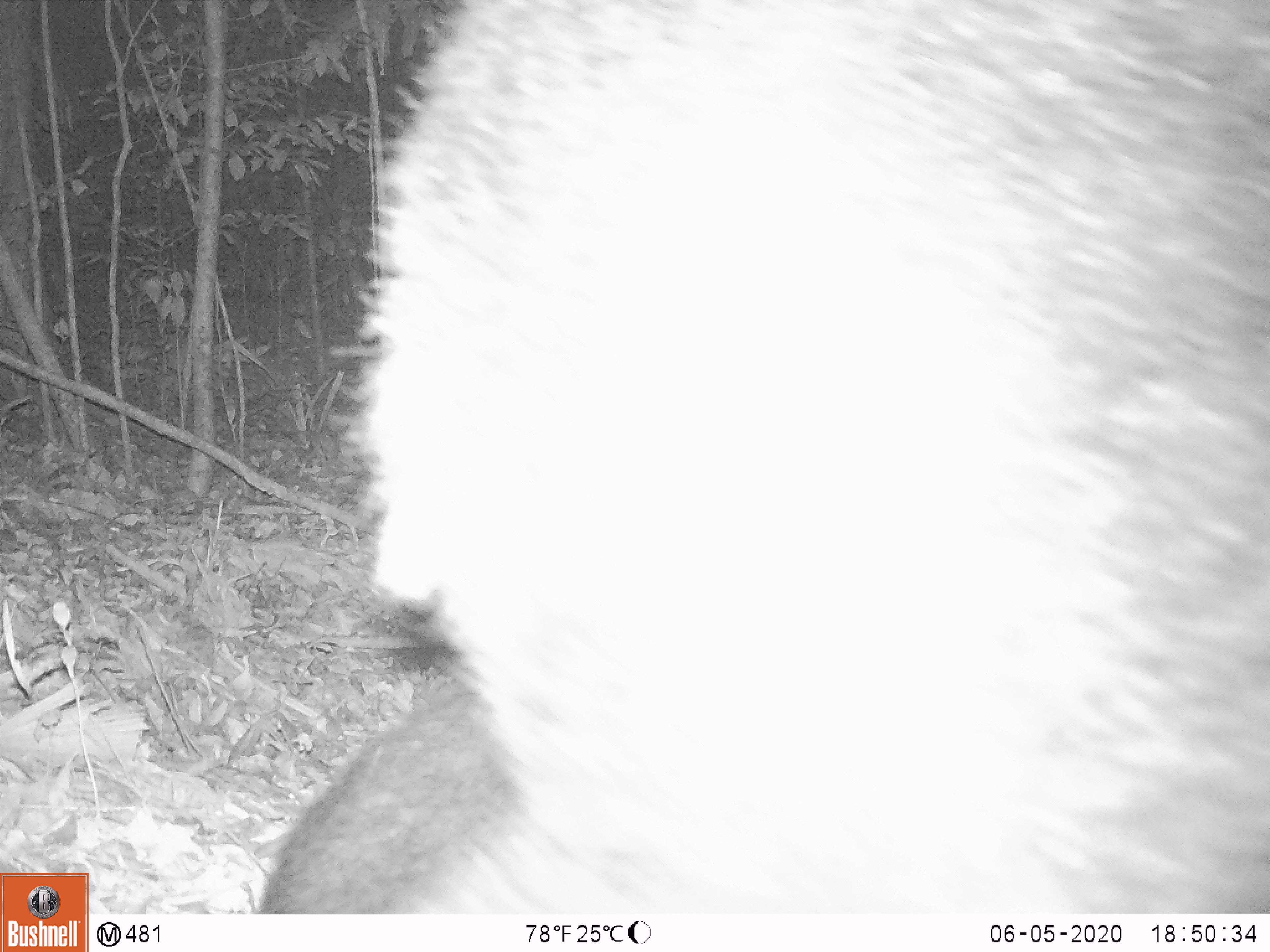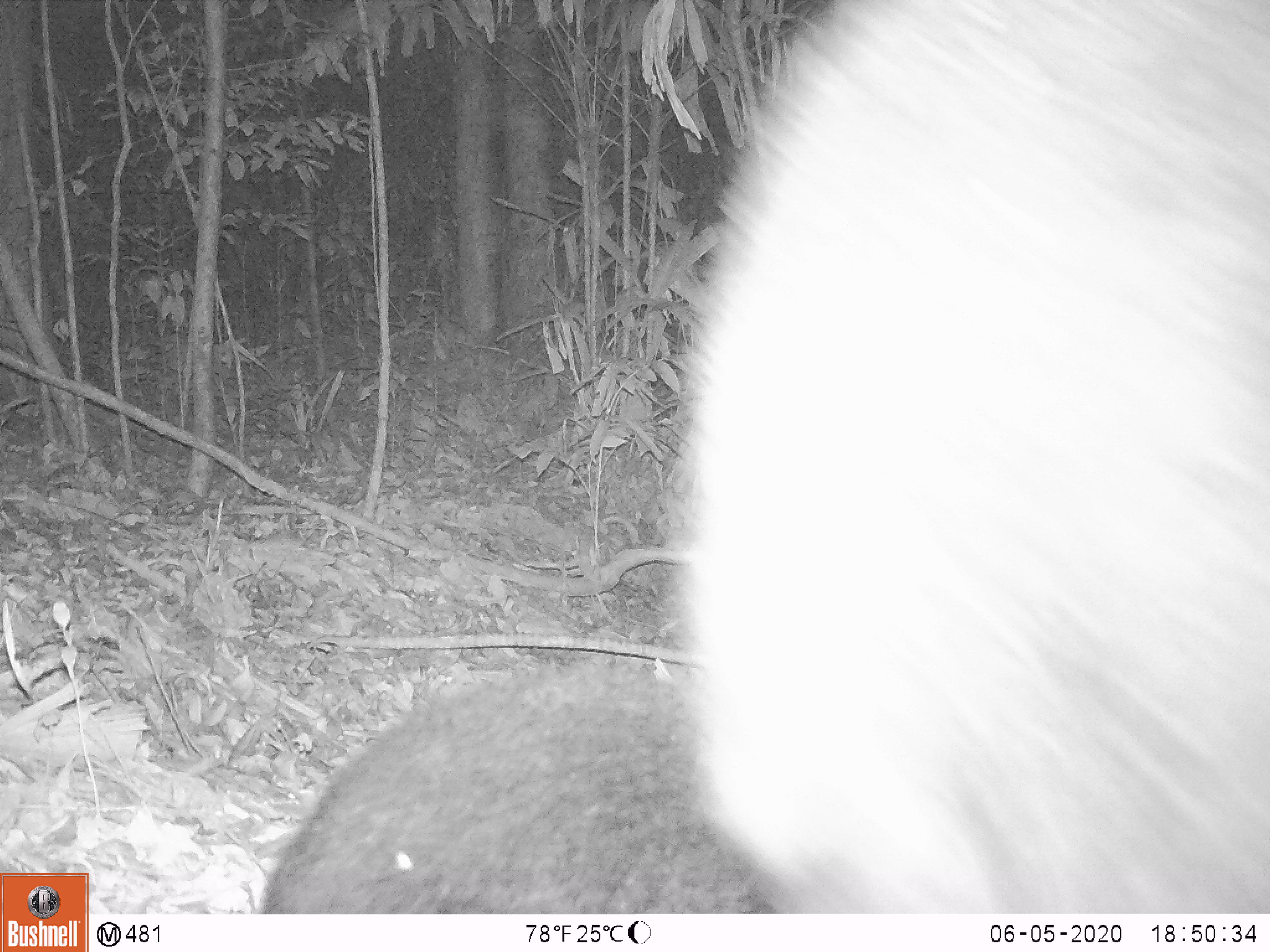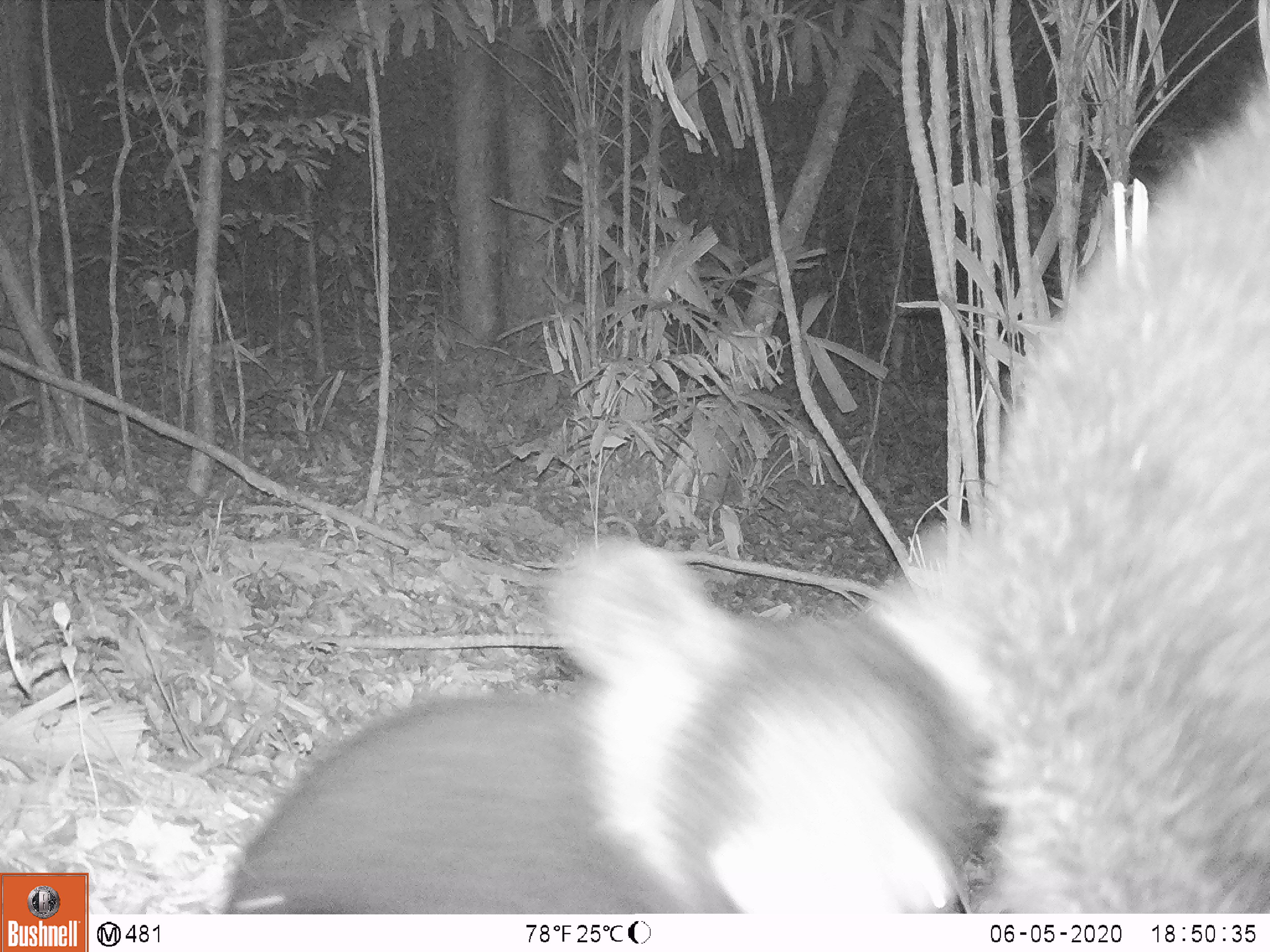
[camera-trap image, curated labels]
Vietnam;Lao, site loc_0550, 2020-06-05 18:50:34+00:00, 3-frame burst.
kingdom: Animalia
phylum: Chordata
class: Mammalia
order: Carnivora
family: Ursidae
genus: Ursus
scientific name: Ursus thibetanus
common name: asian black bear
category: asiatic black bear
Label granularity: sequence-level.